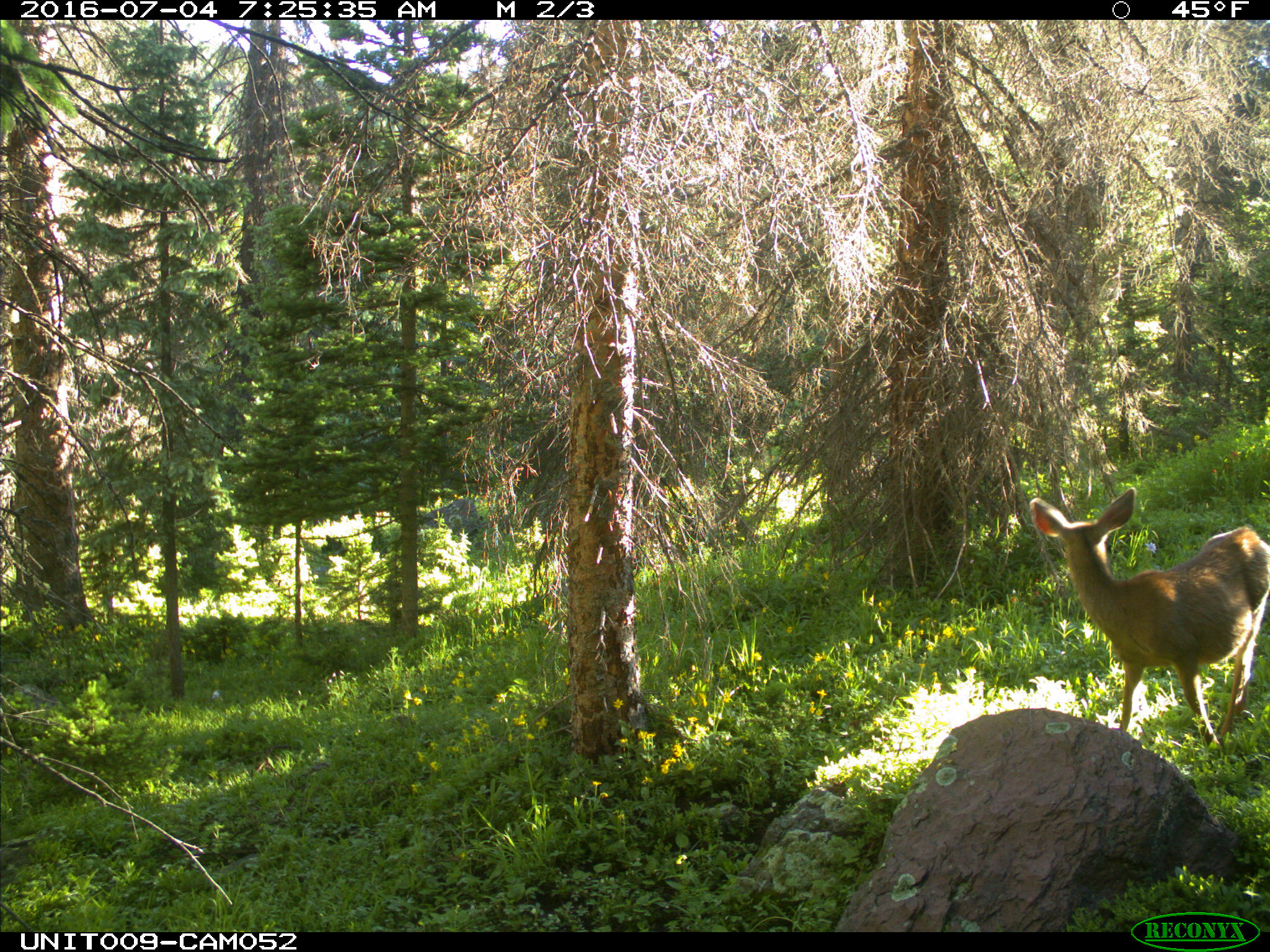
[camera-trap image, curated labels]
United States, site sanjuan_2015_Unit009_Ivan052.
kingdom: Animalia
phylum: Chordata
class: Mammalia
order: Artiodactyla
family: Cervidae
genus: Odocoileus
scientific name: Odocoileus hemionus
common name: mule deer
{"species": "Odocoileus hemionus (mule deer)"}